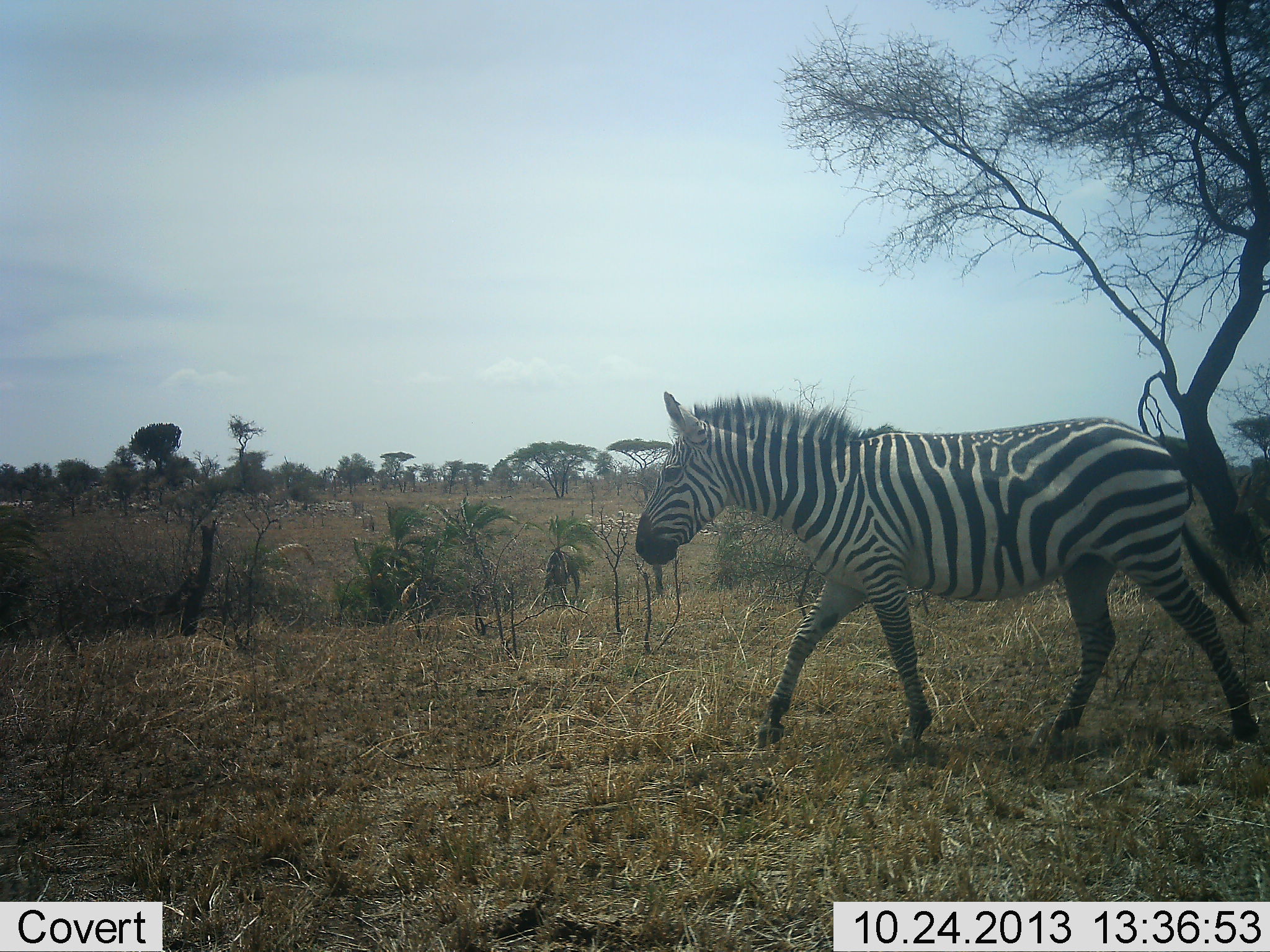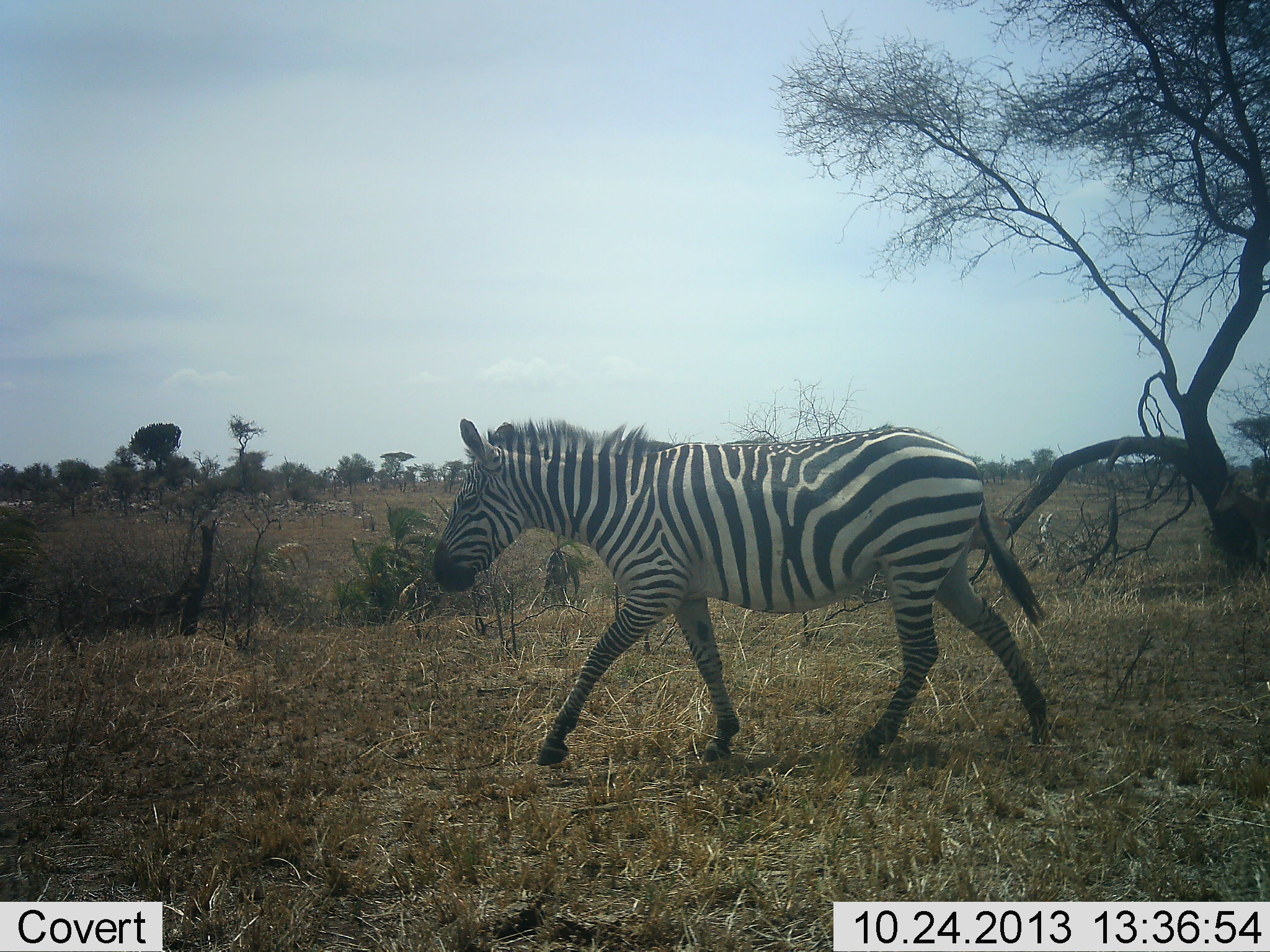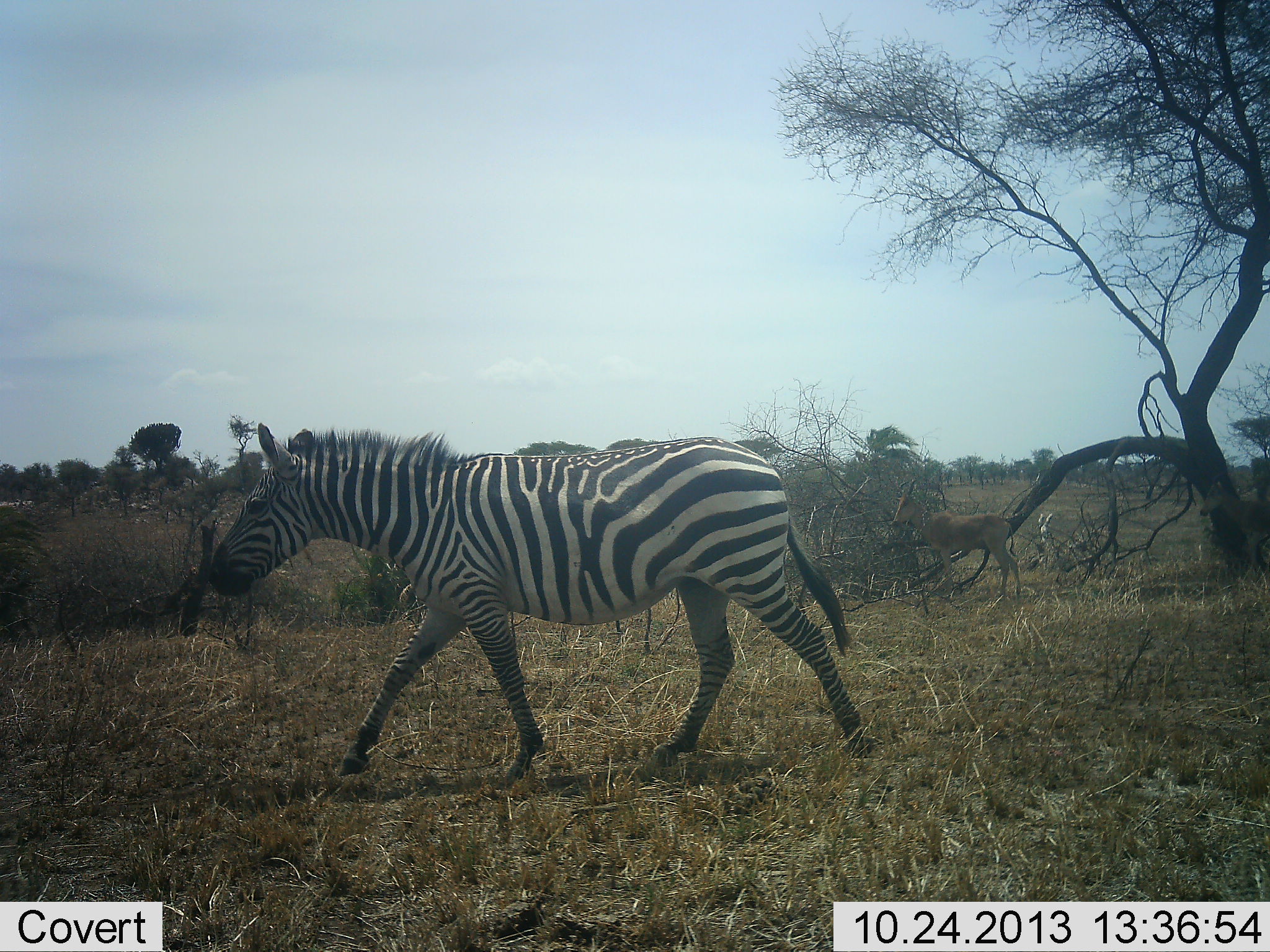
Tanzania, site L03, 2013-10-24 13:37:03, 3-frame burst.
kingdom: Animalia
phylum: Chordata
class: Mammalia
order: Perissodactyla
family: Equidae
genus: Equus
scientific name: Equus quagga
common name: plains zebra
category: zebra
Zebra (plains zebra) (Equus quagga), count 1. Behavior (volunteer vote fractions): standing 10%, resting 0%, moving 97%, interacting 0%. Young present (vote fraction): 3%. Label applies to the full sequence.